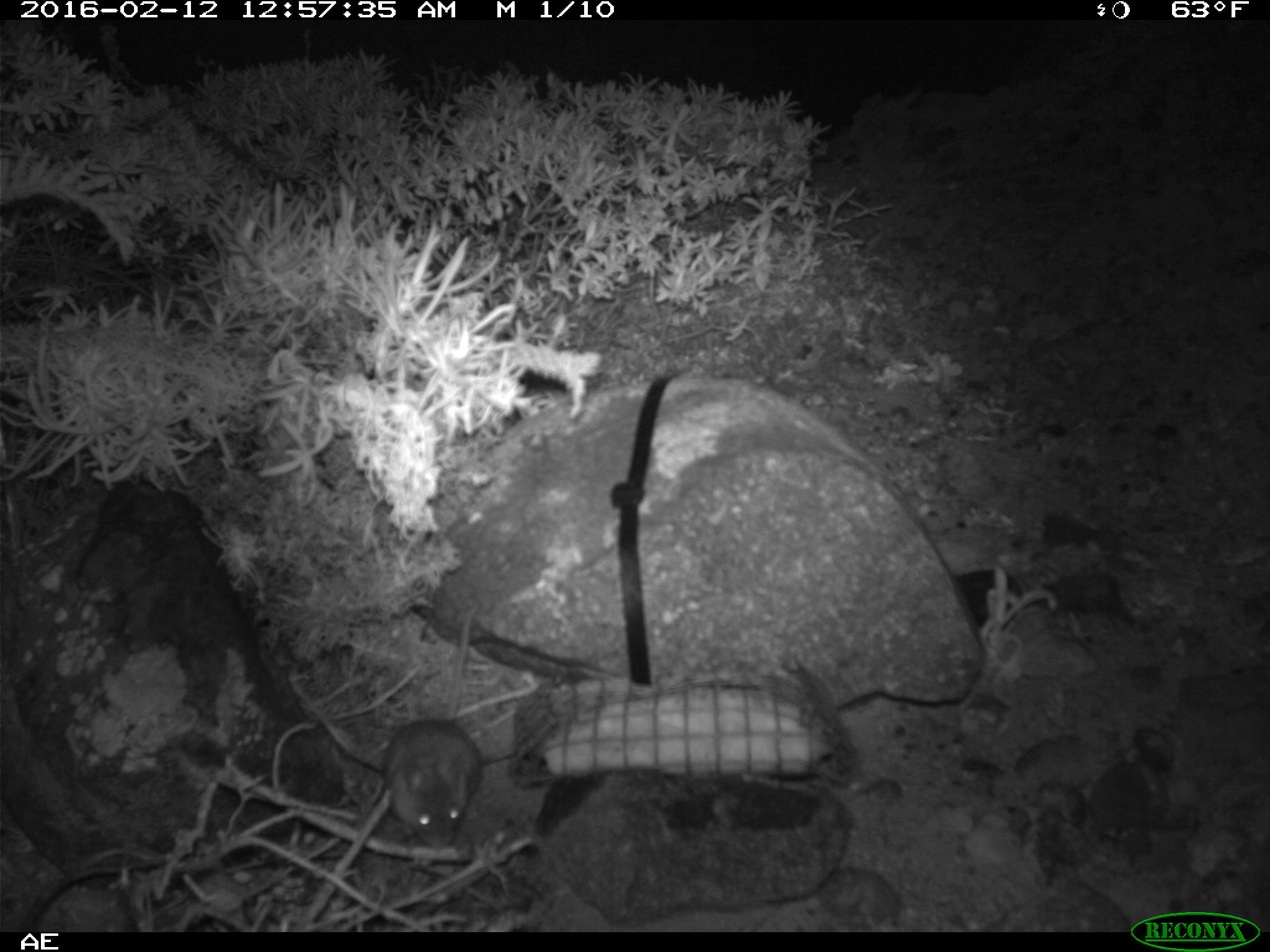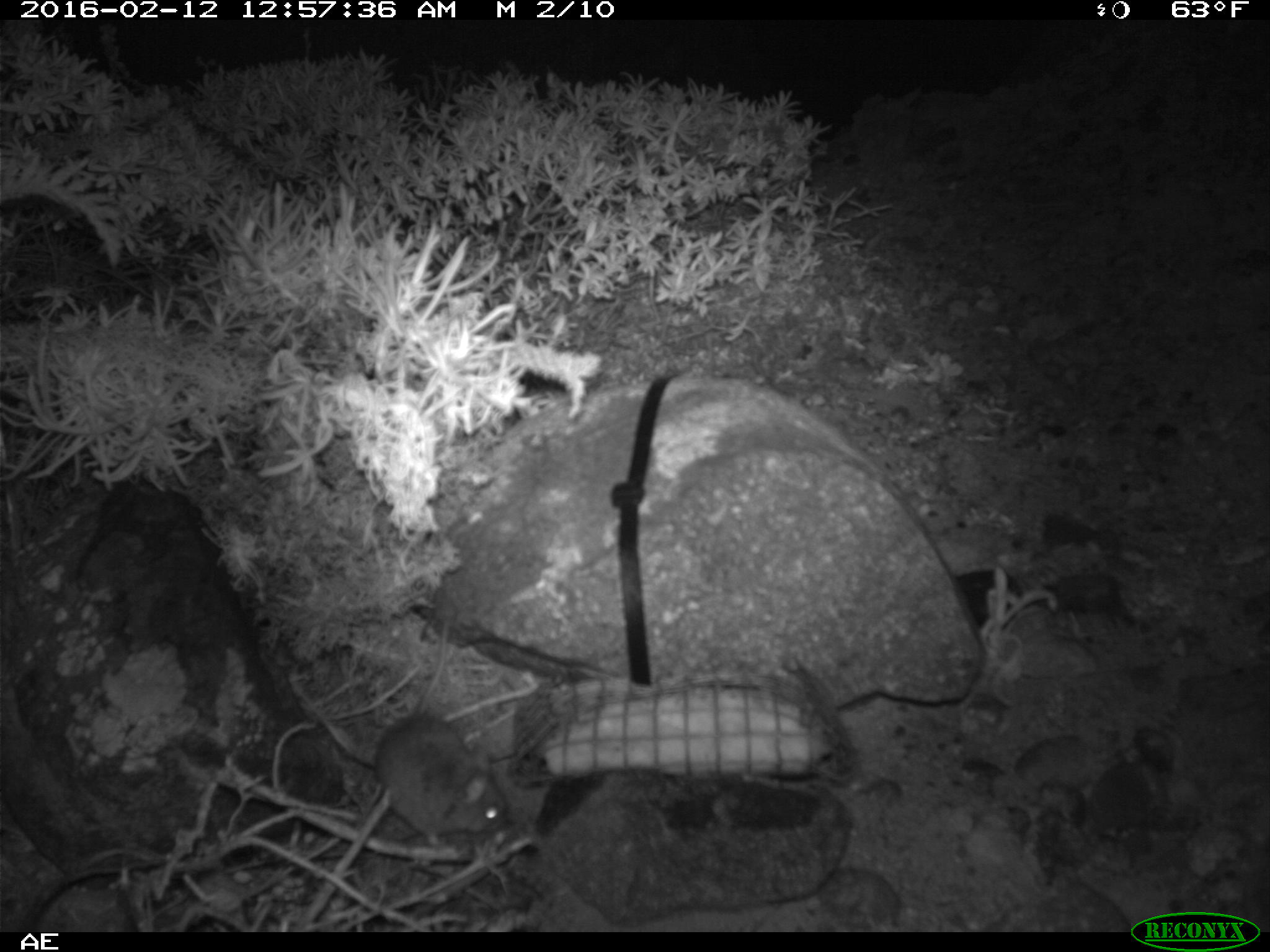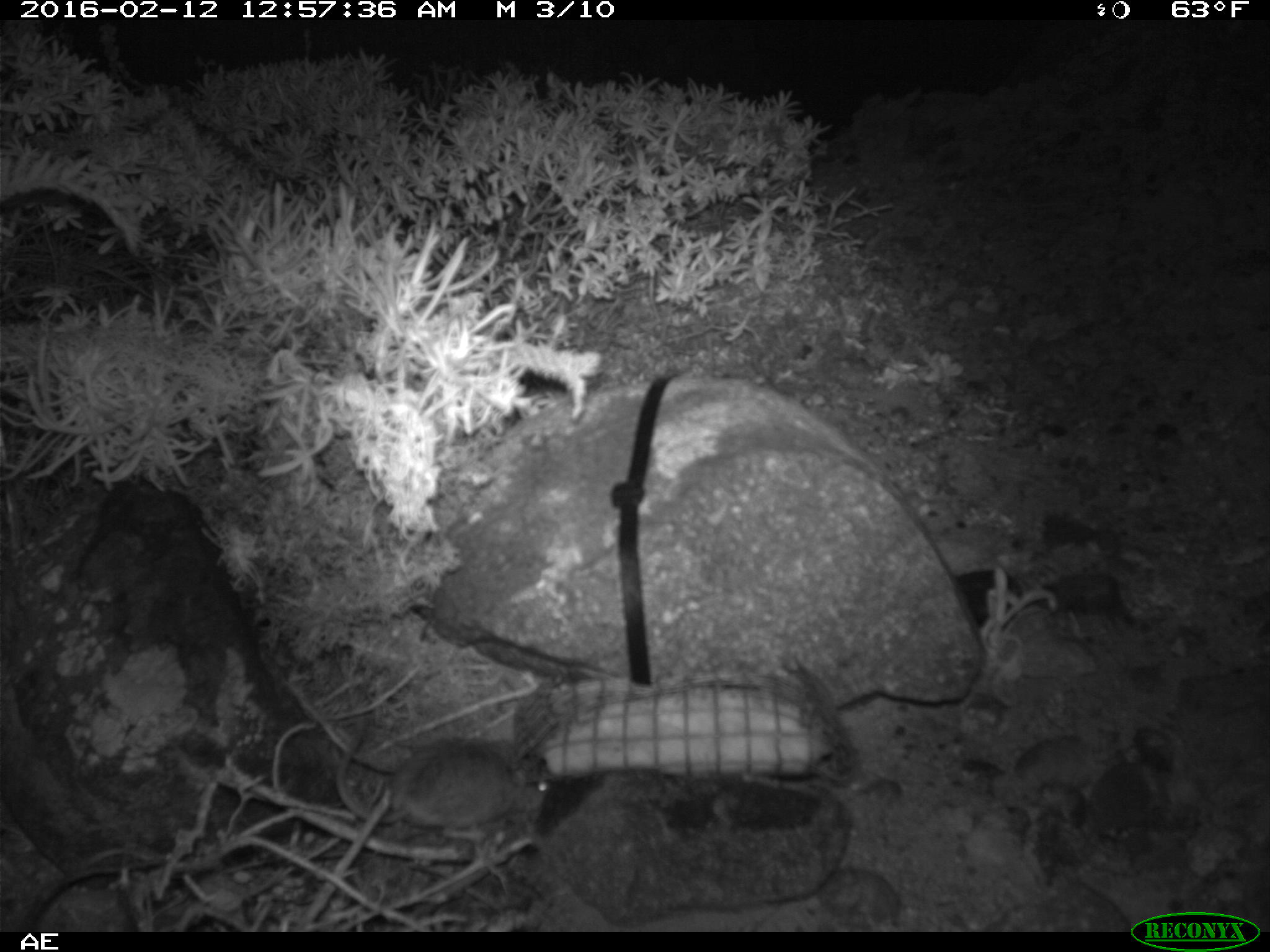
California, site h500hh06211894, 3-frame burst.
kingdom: Animalia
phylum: Chordata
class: Mammalia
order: Rodentia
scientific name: Rodentia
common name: rodent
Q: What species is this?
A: Rodent (Rodentia).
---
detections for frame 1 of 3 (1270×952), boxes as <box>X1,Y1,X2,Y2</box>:
rodent: <box>384,606,484,848</box>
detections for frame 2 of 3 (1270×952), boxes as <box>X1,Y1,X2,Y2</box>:
rodent: <box>372,619,508,844</box>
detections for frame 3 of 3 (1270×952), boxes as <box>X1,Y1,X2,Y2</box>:
rodent: <box>336,718,549,843</box>